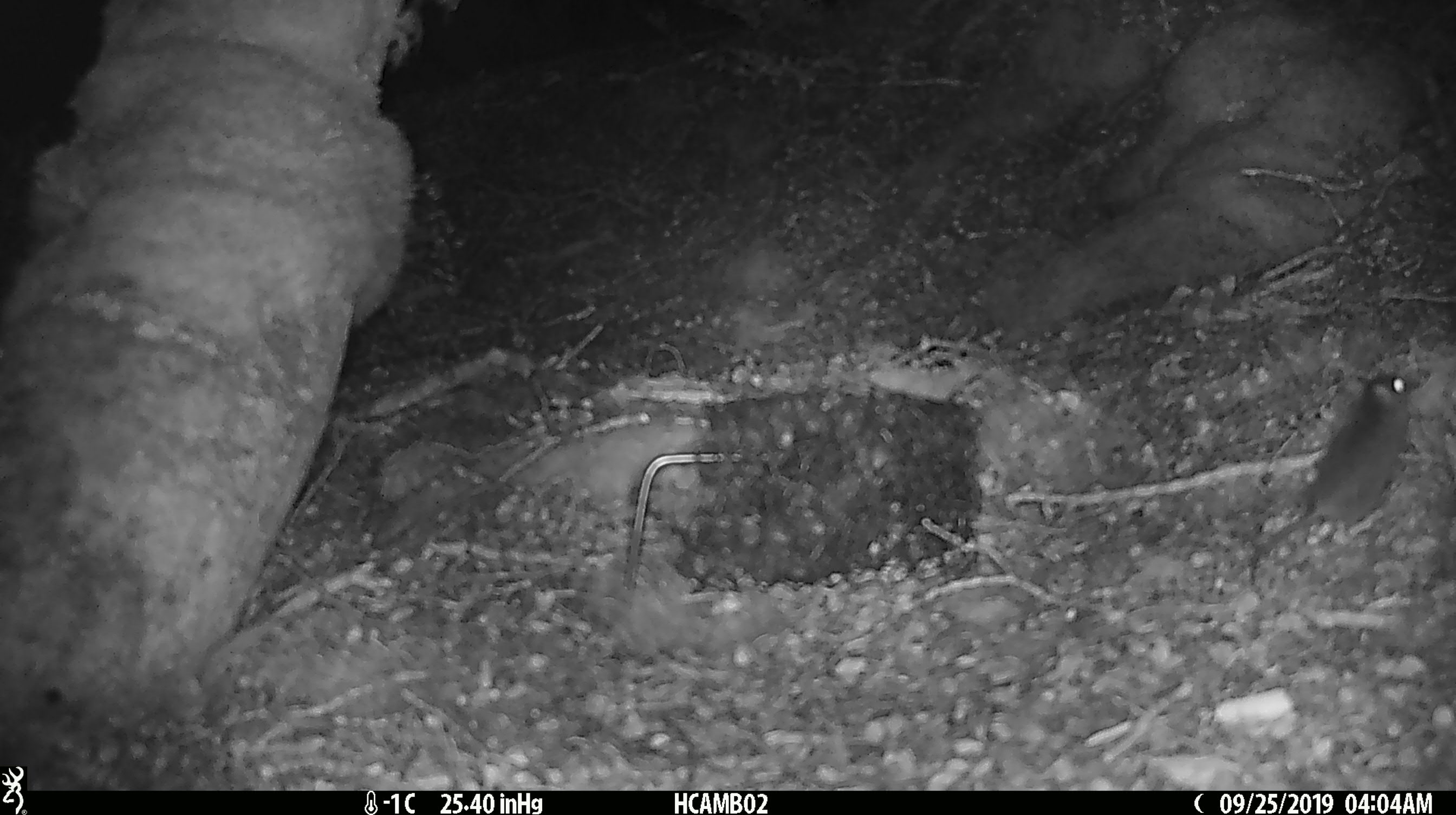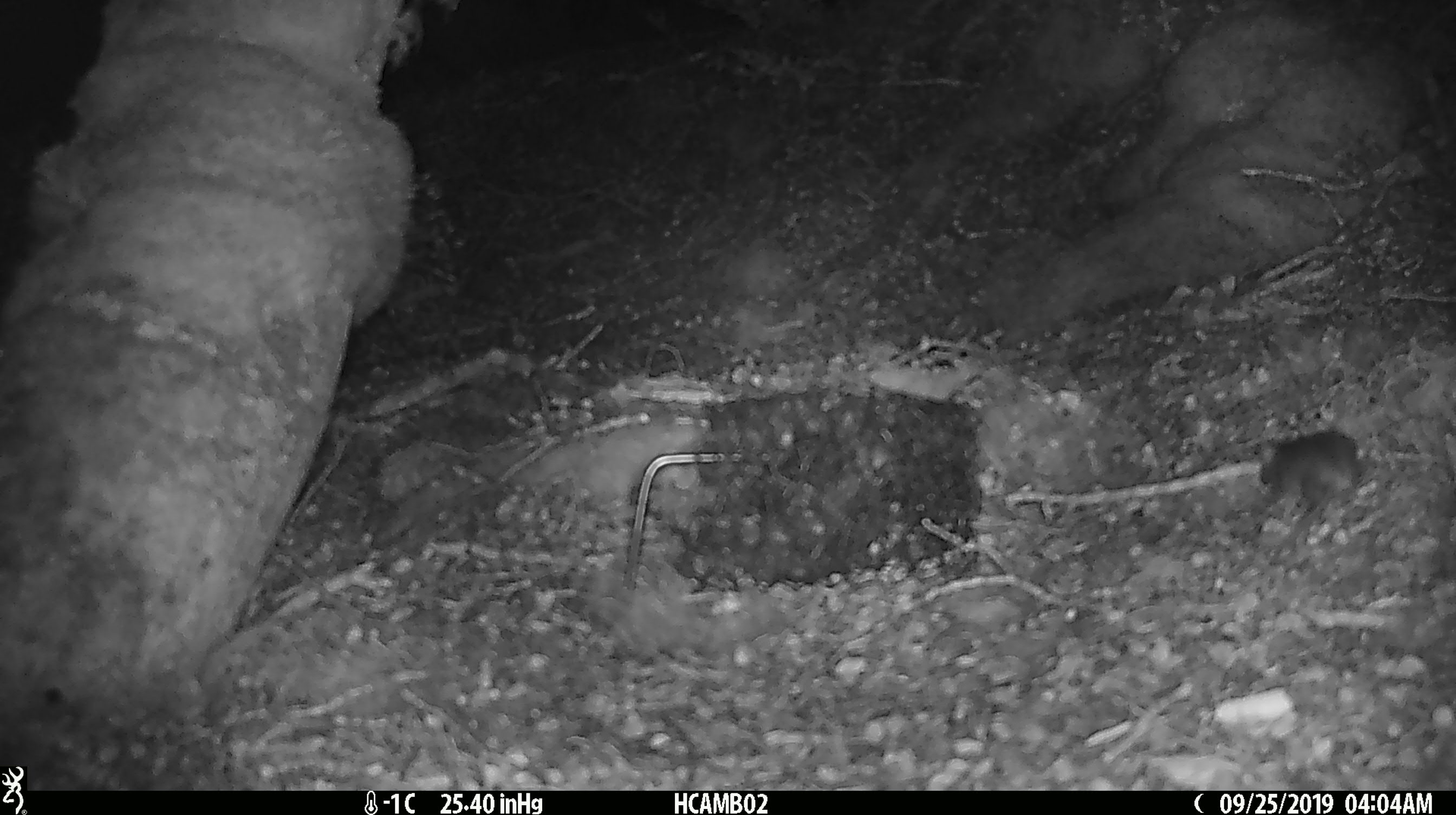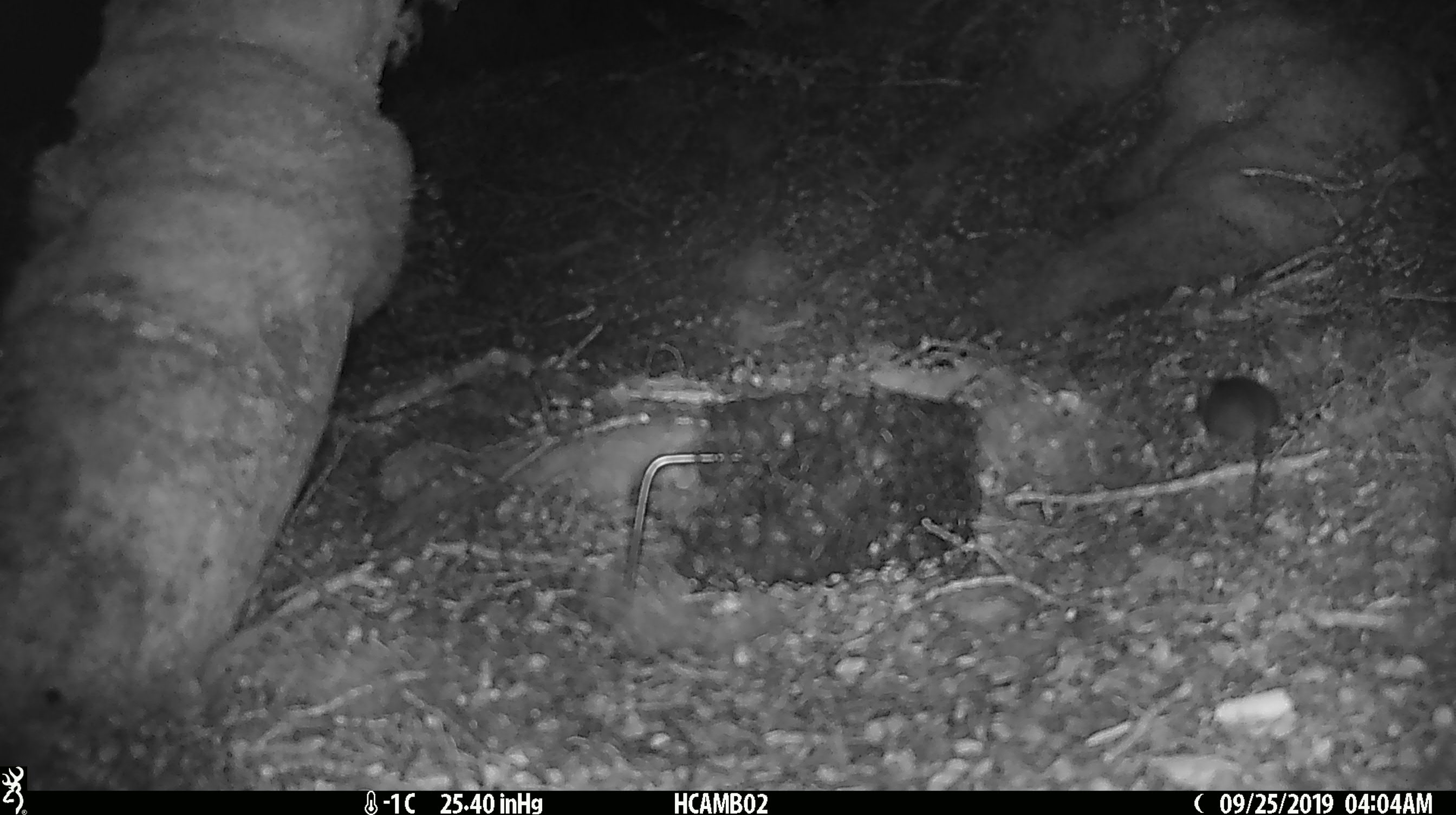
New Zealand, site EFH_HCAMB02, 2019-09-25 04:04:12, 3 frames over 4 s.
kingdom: Animalia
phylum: Chordata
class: Mammalia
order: Rodentia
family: Muridae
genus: Mus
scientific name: Mus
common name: mouse